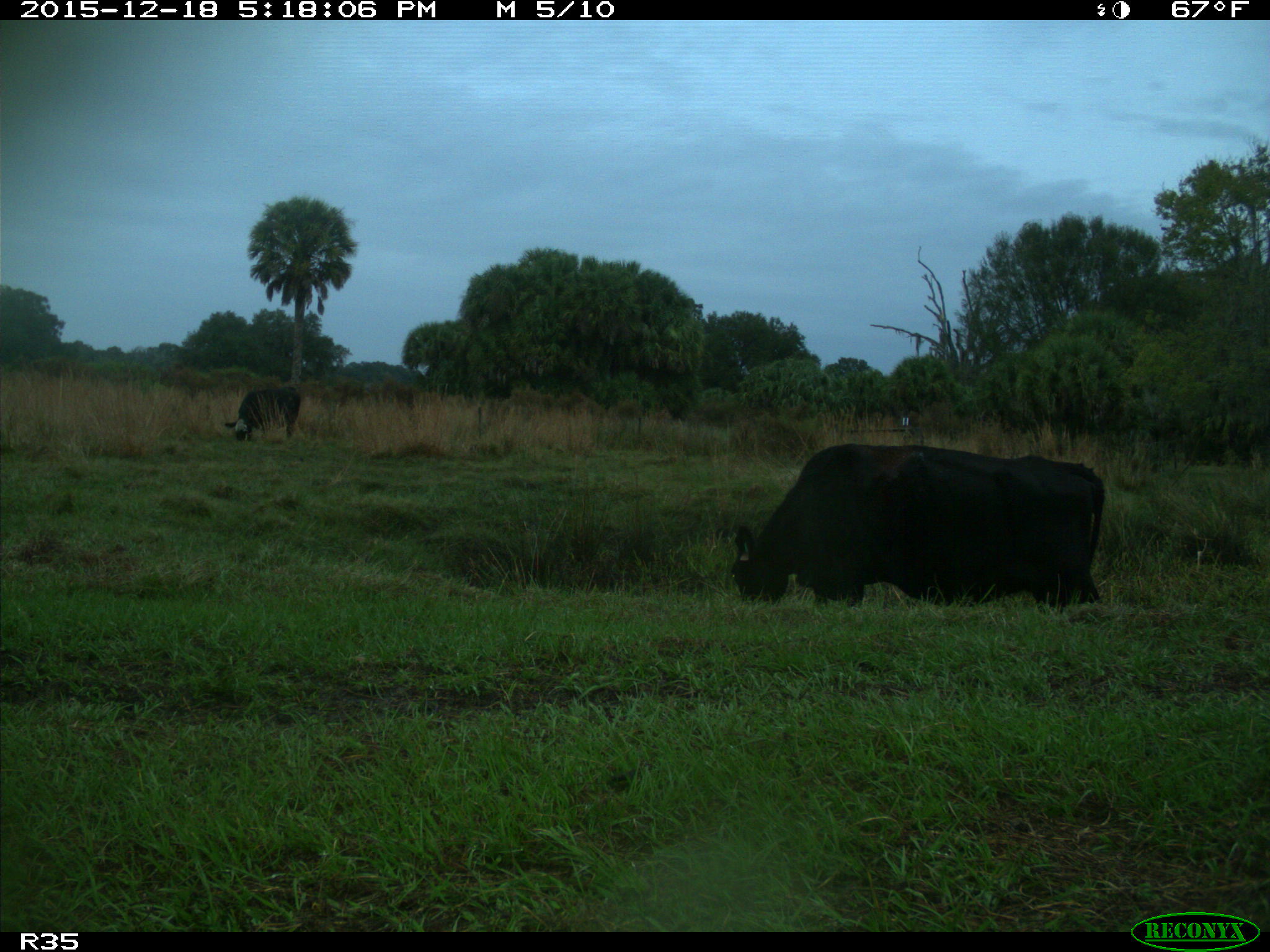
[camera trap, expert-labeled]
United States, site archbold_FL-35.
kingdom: Animalia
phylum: Chordata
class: Mammalia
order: Artiodactyla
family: Bovidae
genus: Bos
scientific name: Bos taurus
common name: domestic cow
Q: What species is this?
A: Bos taurus (domestic cow).